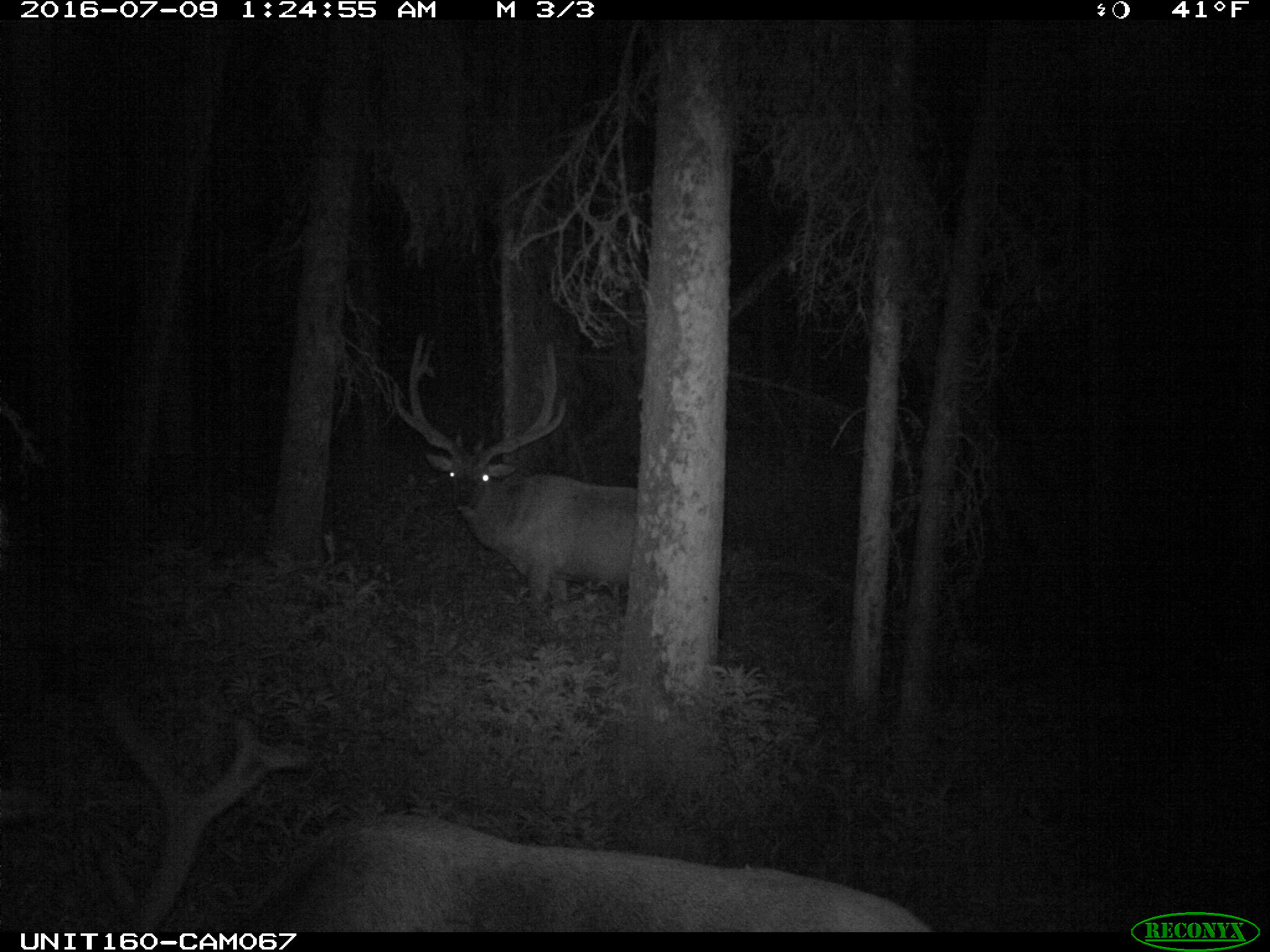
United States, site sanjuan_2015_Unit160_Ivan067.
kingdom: Animalia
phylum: Chordata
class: Mammalia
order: Artiodactyla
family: Cervidae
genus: Cervus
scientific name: Cervus elaphus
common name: red deer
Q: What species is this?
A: Cervus elaphus (red deer).